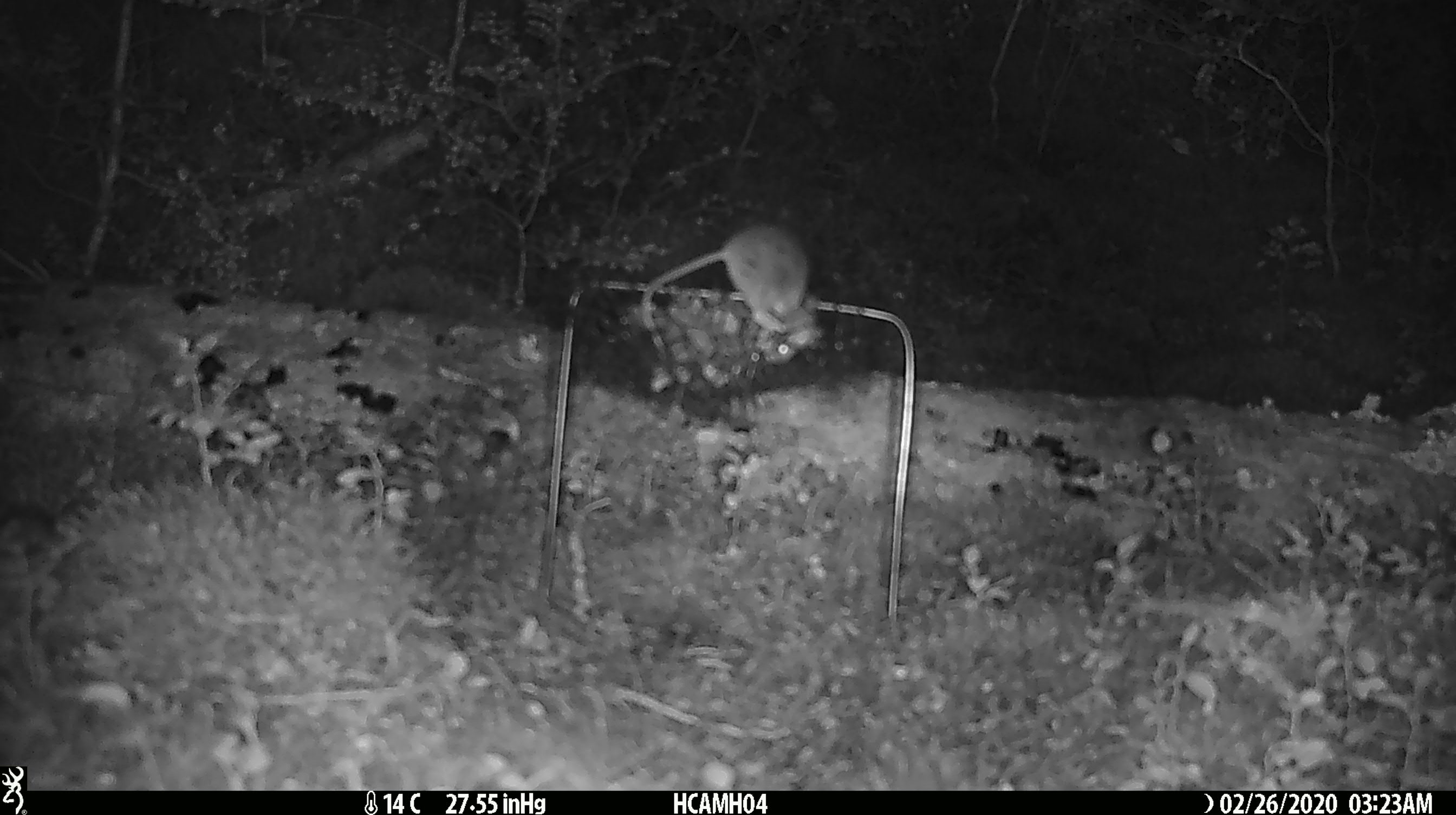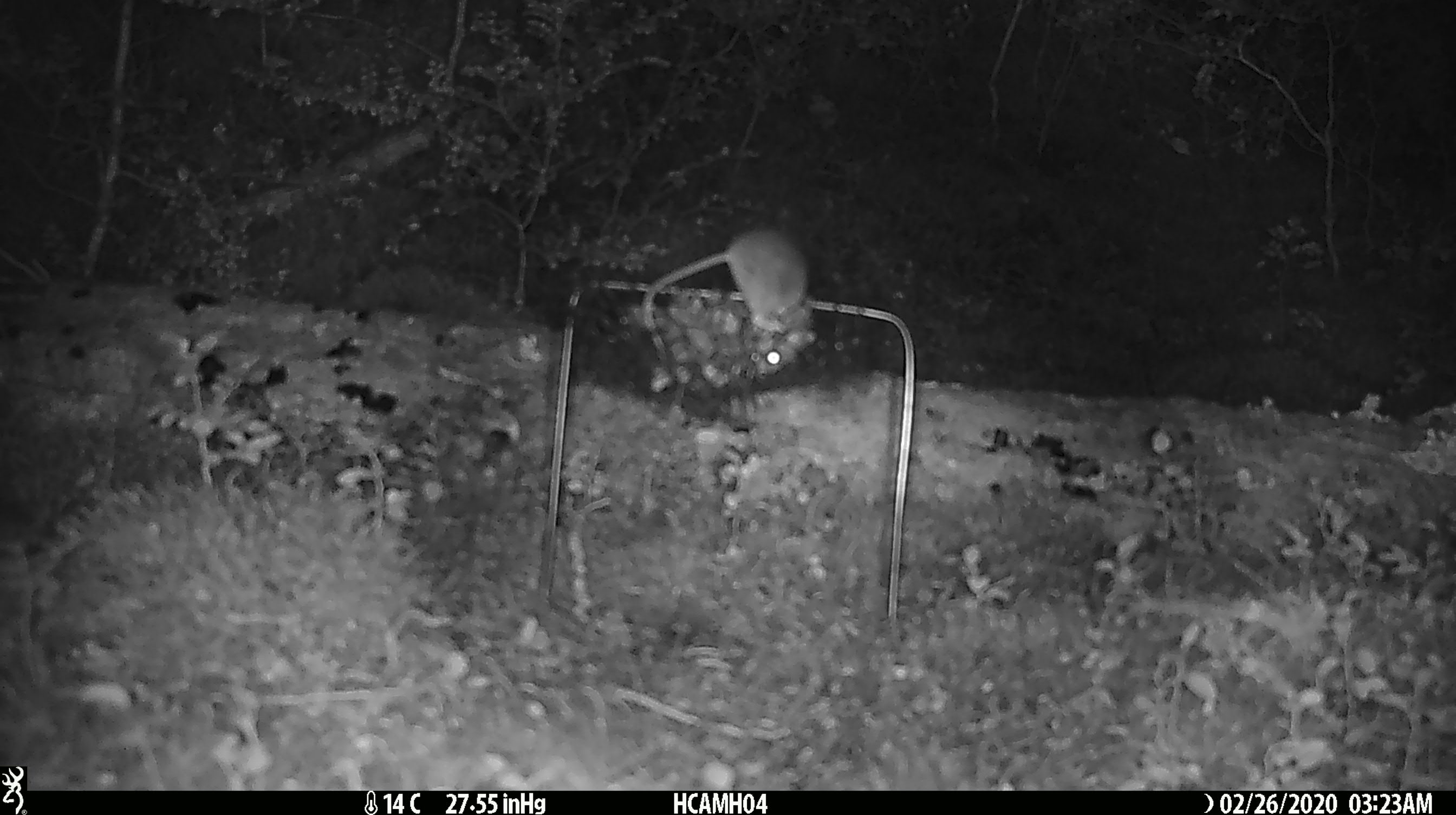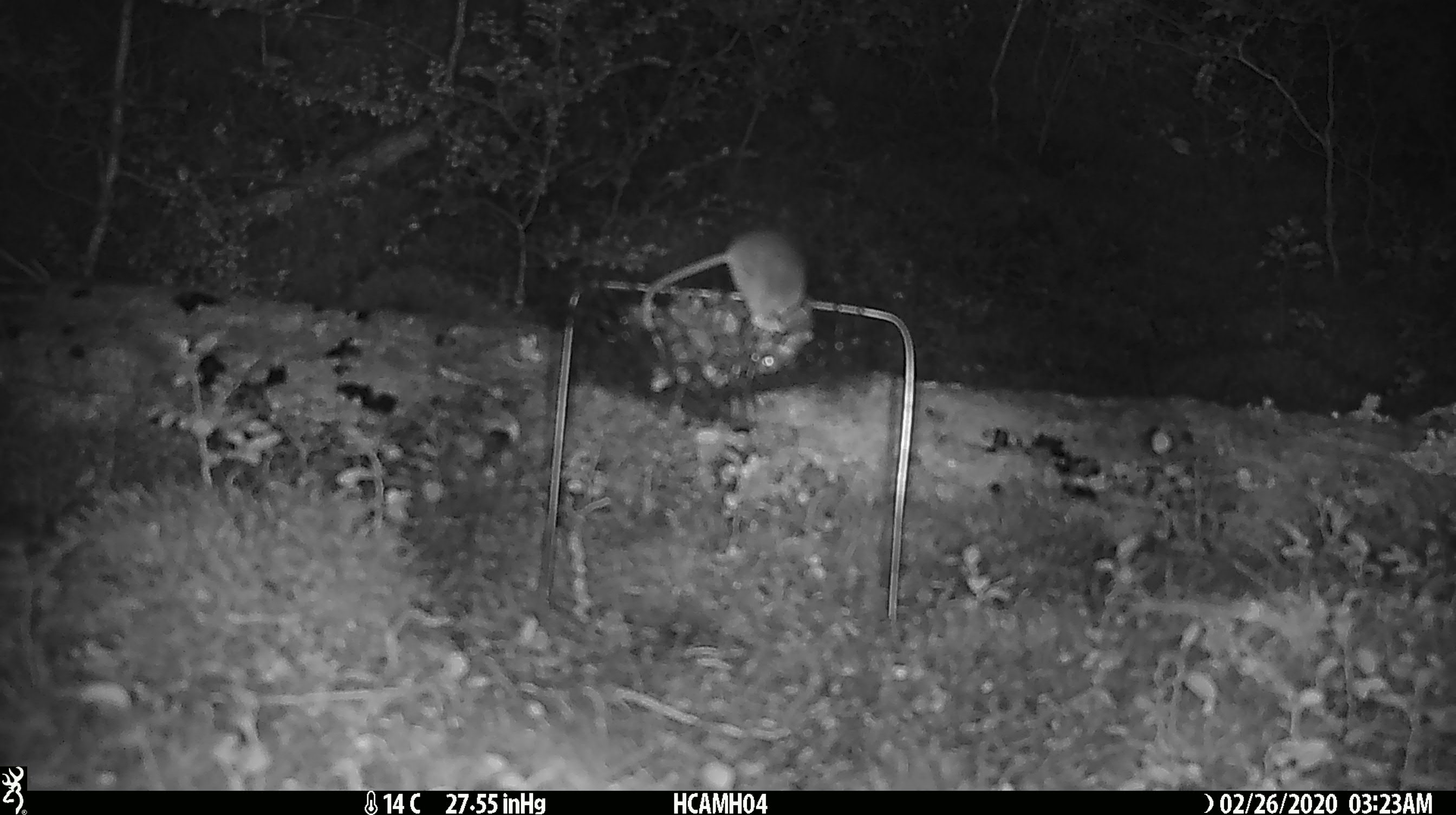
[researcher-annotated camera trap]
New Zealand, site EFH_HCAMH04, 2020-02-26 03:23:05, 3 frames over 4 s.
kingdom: Animalia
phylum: Chordata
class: Mammalia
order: Rodentia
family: Muridae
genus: Mus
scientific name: Mus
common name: mouse